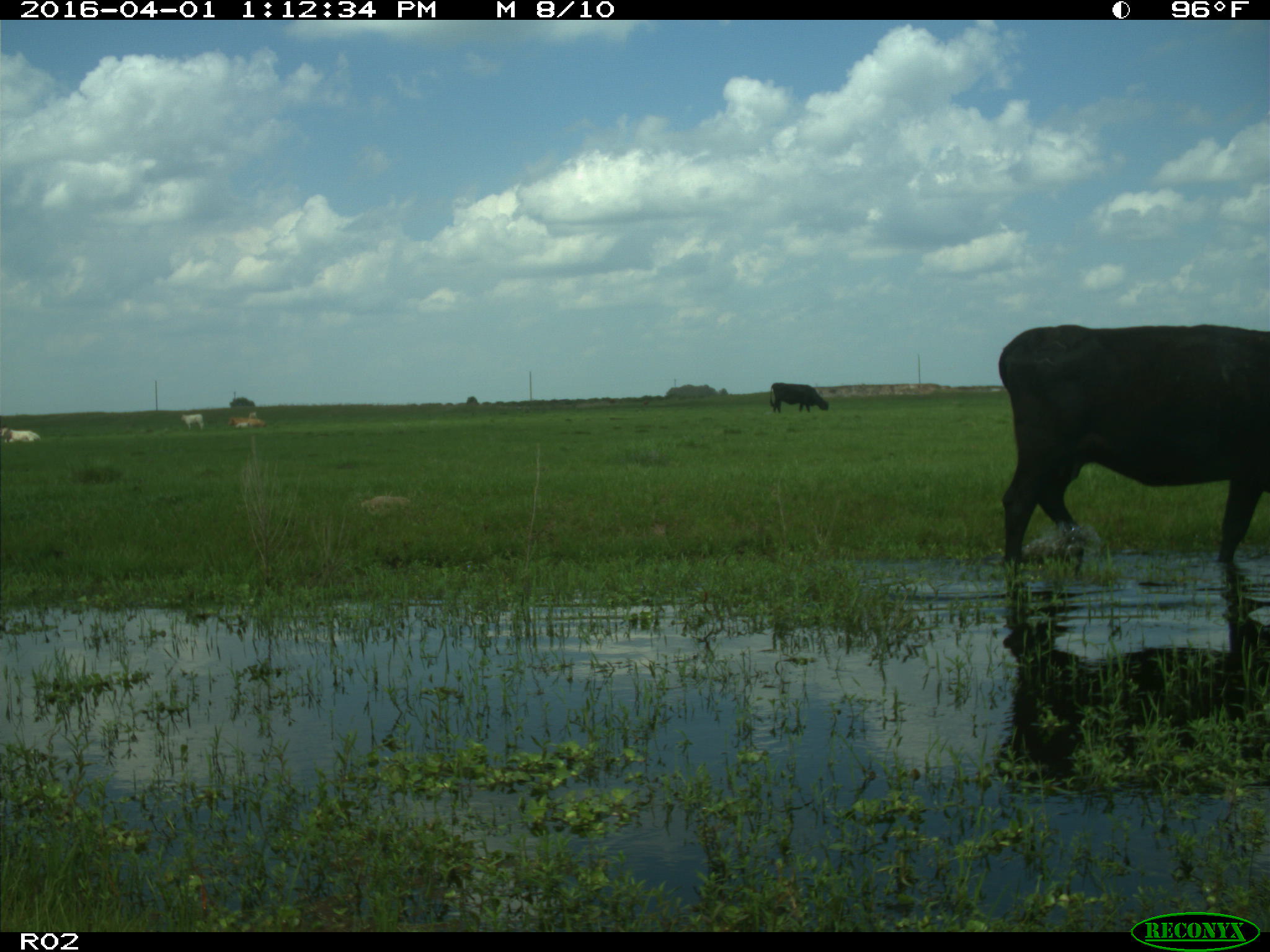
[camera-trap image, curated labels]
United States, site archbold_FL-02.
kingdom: Animalia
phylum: Chordata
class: Mammalia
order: Artiodactyla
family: Bovidae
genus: Bos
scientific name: Bos taurus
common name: domestic cow